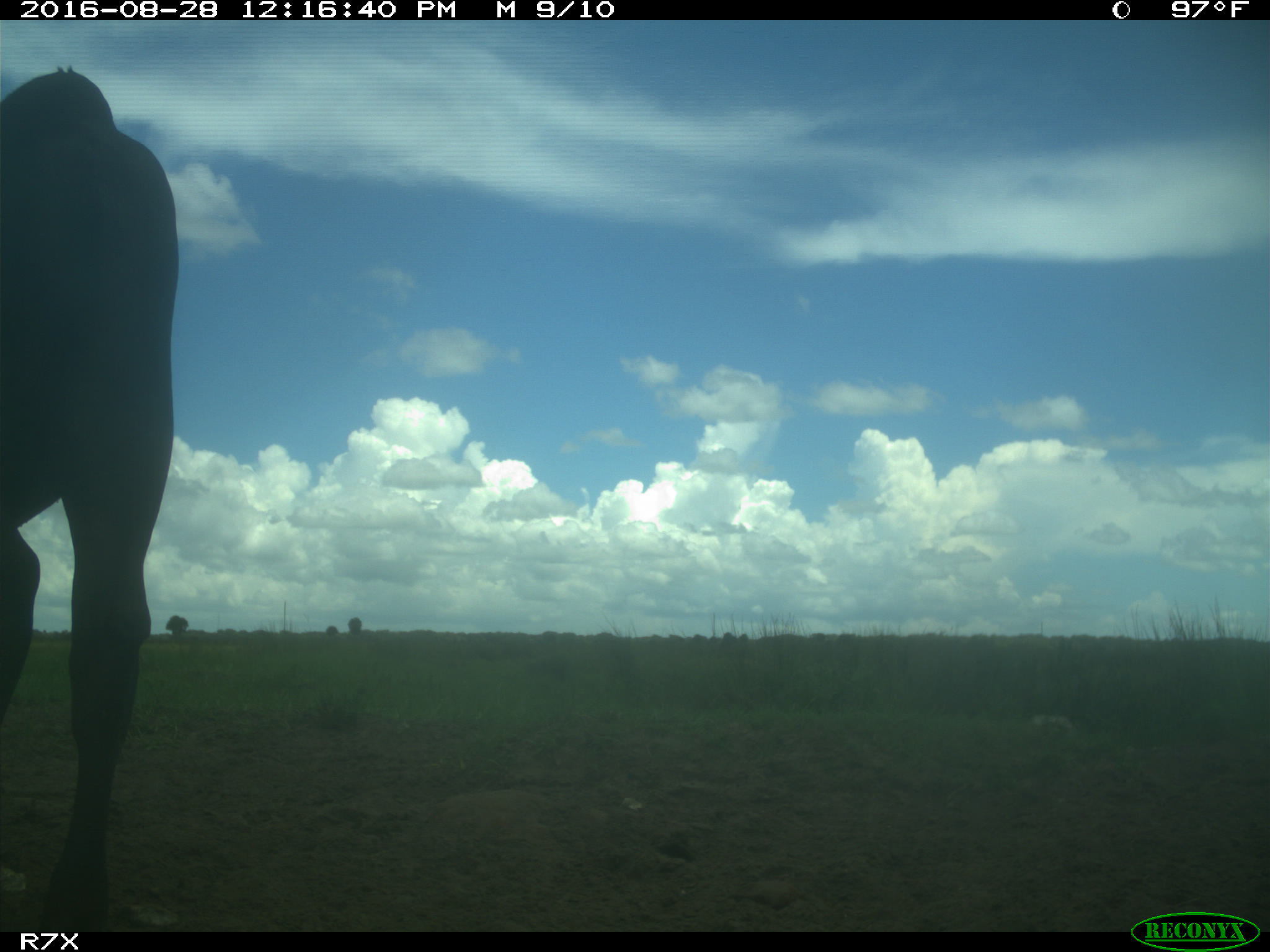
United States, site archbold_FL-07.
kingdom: Animalia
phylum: Chordata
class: Mammalia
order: Artiodactyla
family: Bovidae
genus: Bos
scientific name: Bos taurus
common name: domestic cow